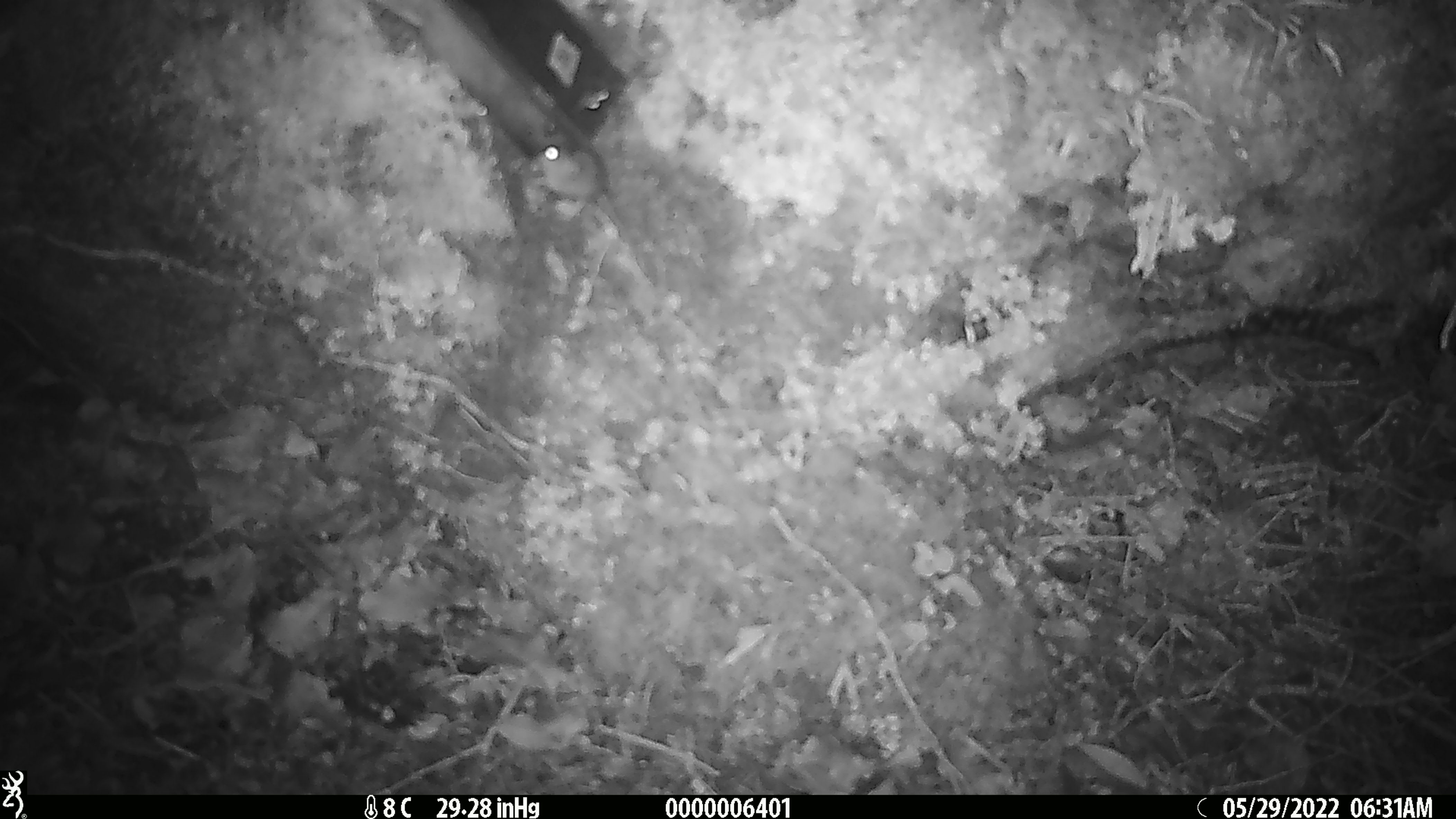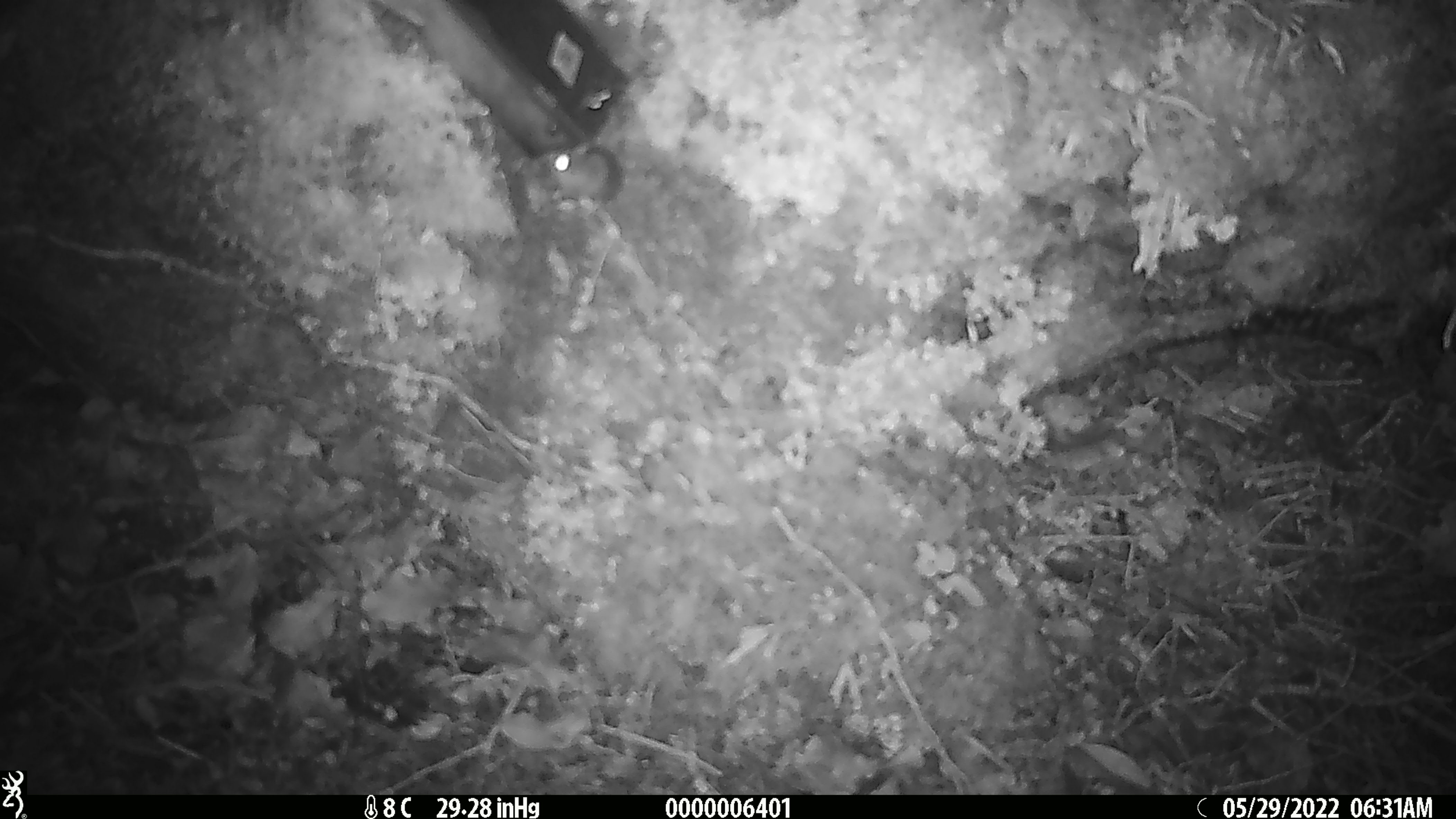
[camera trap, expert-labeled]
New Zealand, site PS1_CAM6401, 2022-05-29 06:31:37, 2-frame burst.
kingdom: Animalia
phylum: Chordata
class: Mammalia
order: Rodentia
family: Muridae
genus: Mus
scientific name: Mus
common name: mouse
Mouse (Mus).